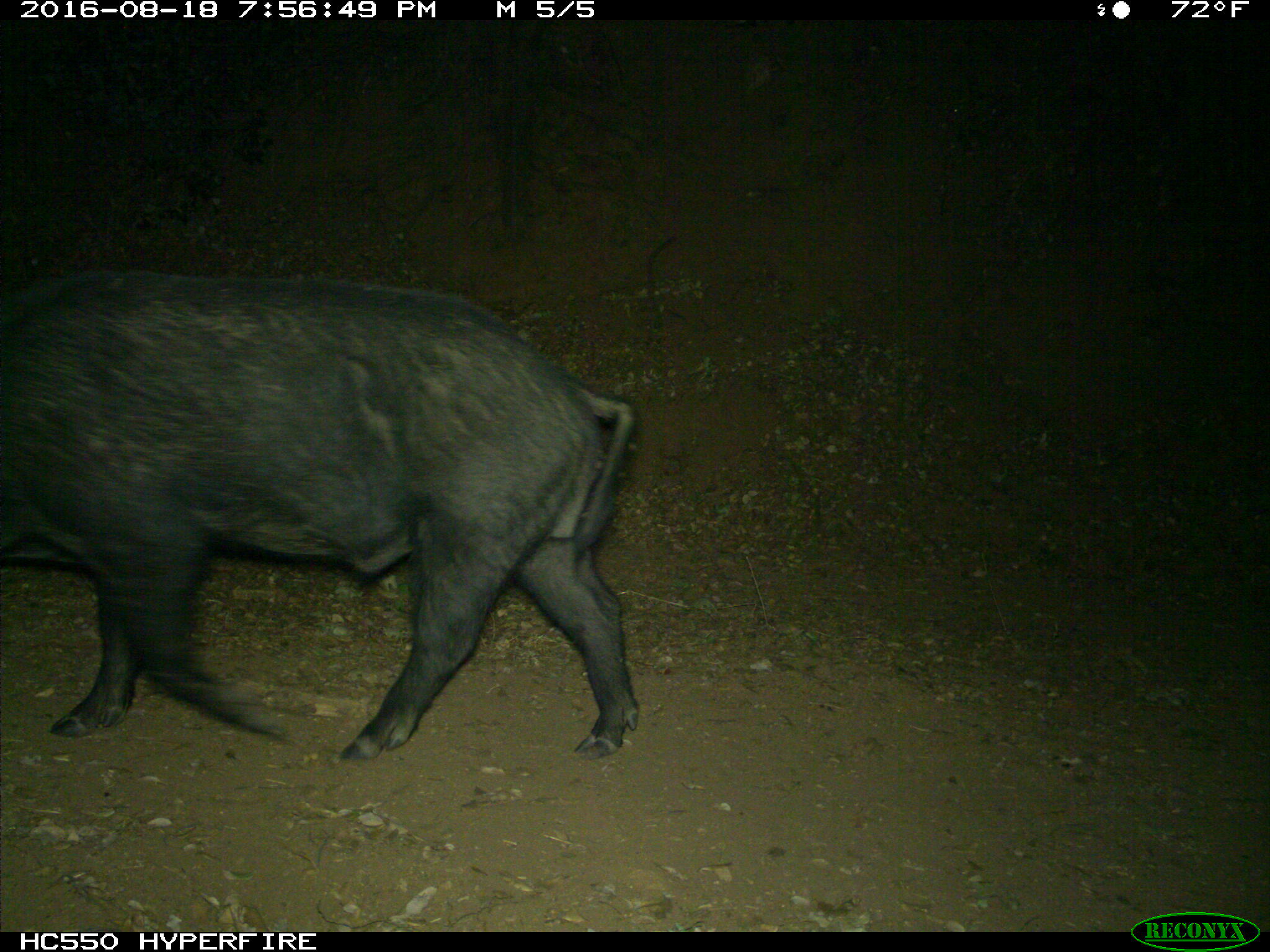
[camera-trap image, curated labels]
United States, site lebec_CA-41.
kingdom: Animalia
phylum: Chordata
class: Mammalia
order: Artiodactyla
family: Suidae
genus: Sus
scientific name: Sus scrofa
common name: wild boar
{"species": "Sus scrofa (wild boar)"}